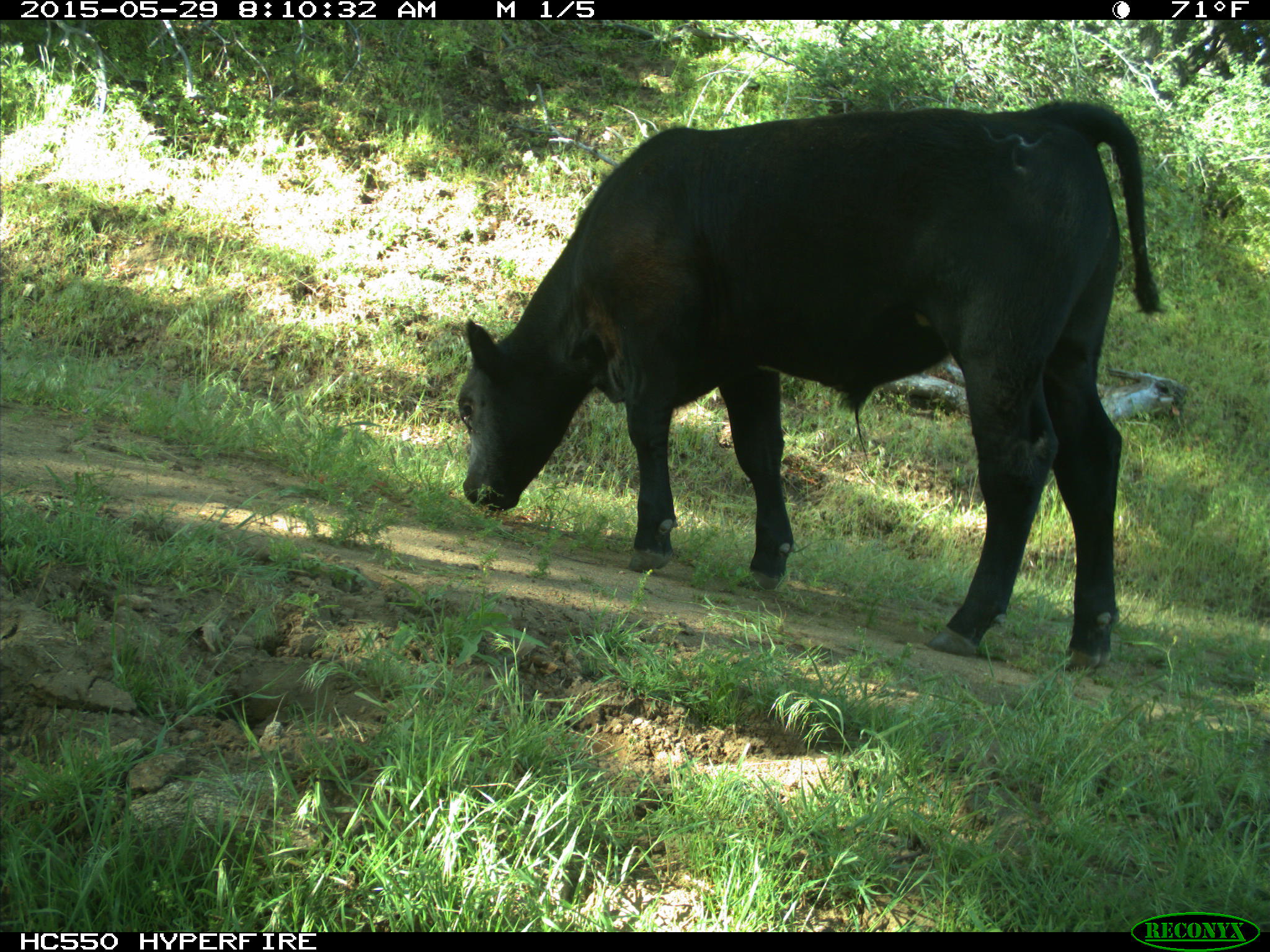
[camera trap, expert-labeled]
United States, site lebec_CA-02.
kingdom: Animalia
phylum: Chordata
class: Mammalia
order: Artiodactyla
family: Bovidae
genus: Bos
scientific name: Bos taurus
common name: domestic cow